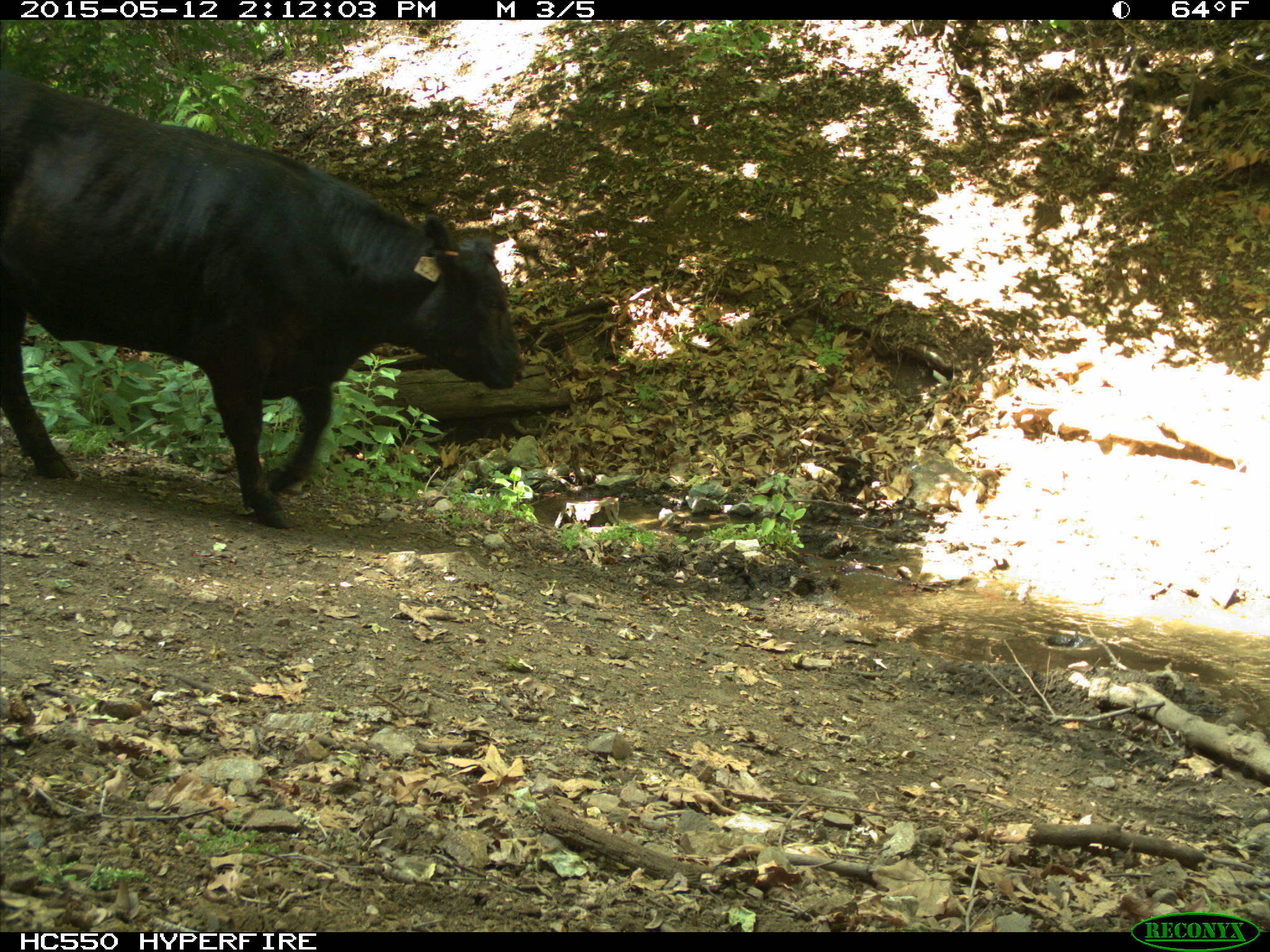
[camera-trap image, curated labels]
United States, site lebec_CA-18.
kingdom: Animalia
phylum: Chordata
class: Mammalia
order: Artiodactyla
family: Bovidae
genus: Bos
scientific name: Bos taurus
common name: domestic cow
Bos taurus (domestic cow).